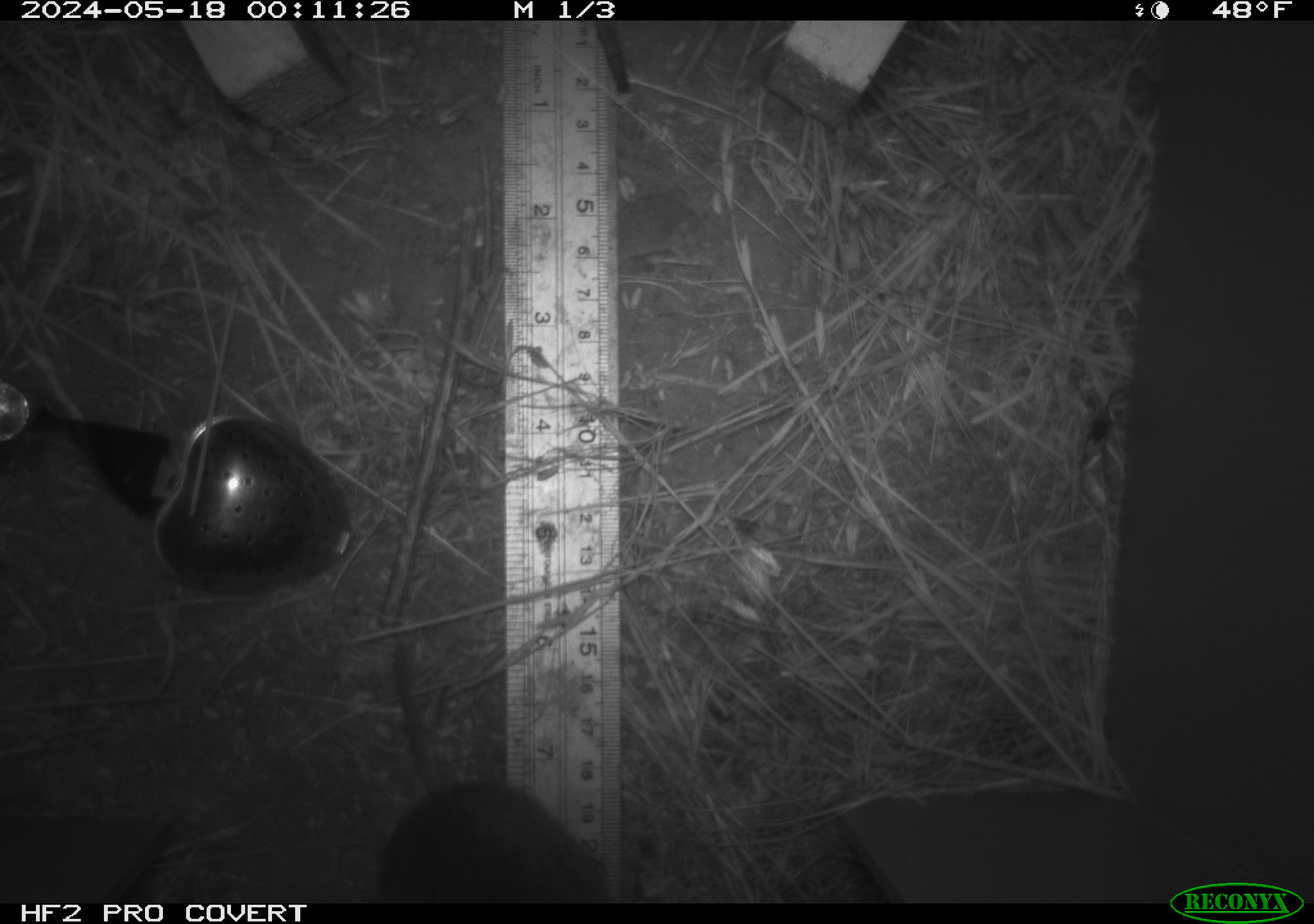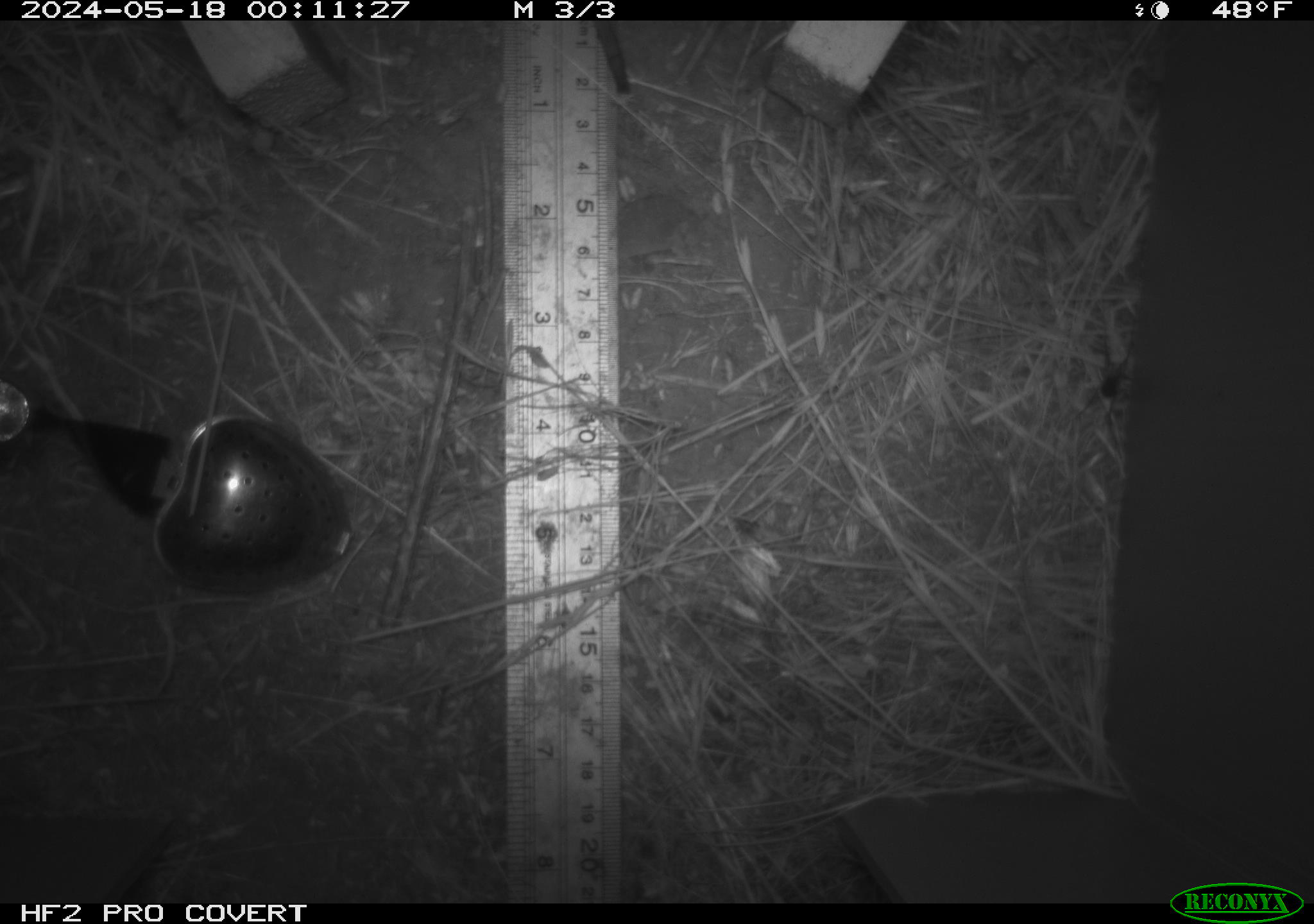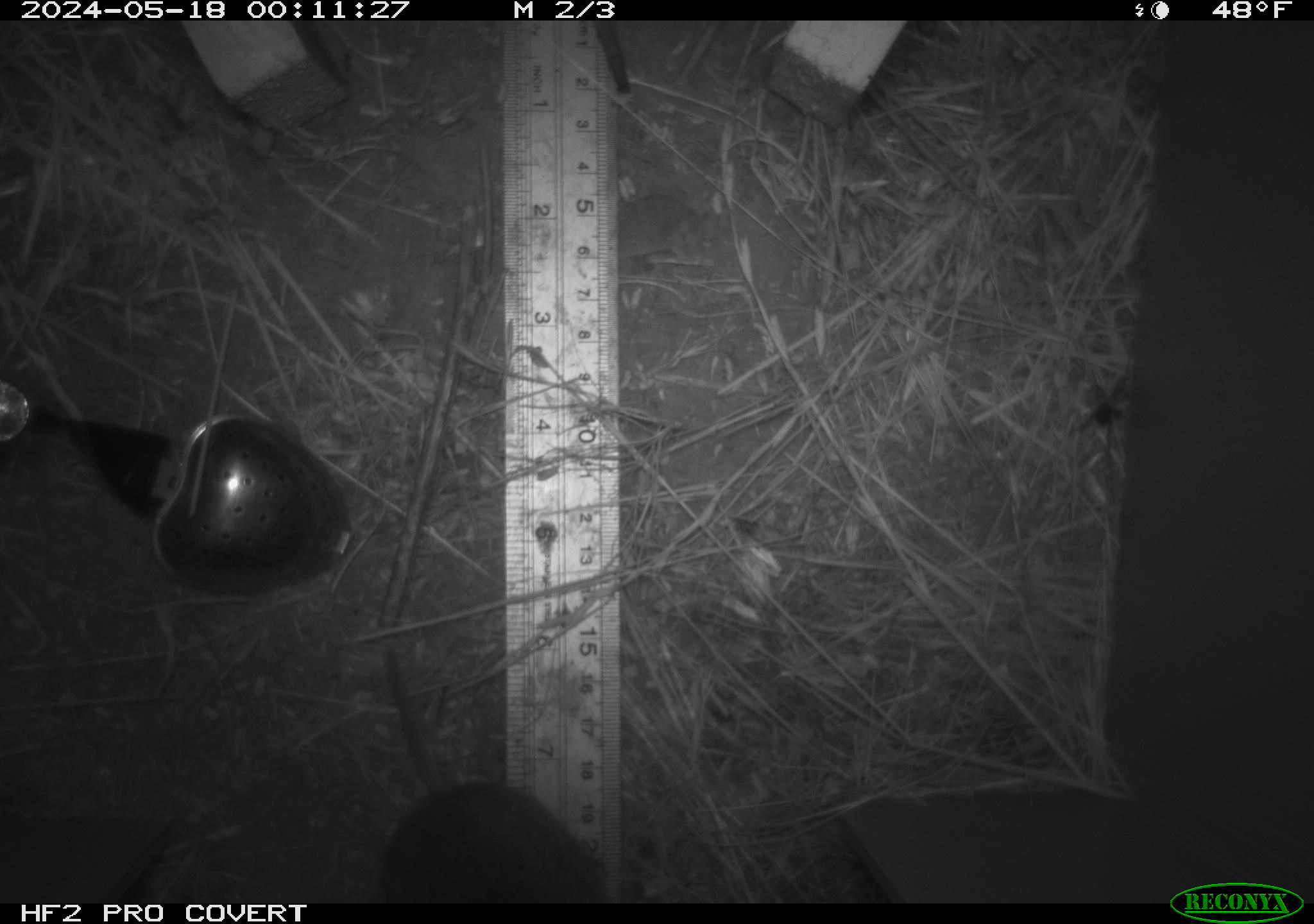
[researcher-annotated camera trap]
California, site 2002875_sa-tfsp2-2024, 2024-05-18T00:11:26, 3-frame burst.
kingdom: Animalia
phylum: Chordata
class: Mammalia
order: Rodentia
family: Cricetidae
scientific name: Arvicolinae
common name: voles, lemmings, and muskrats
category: arvicolinae subfamily